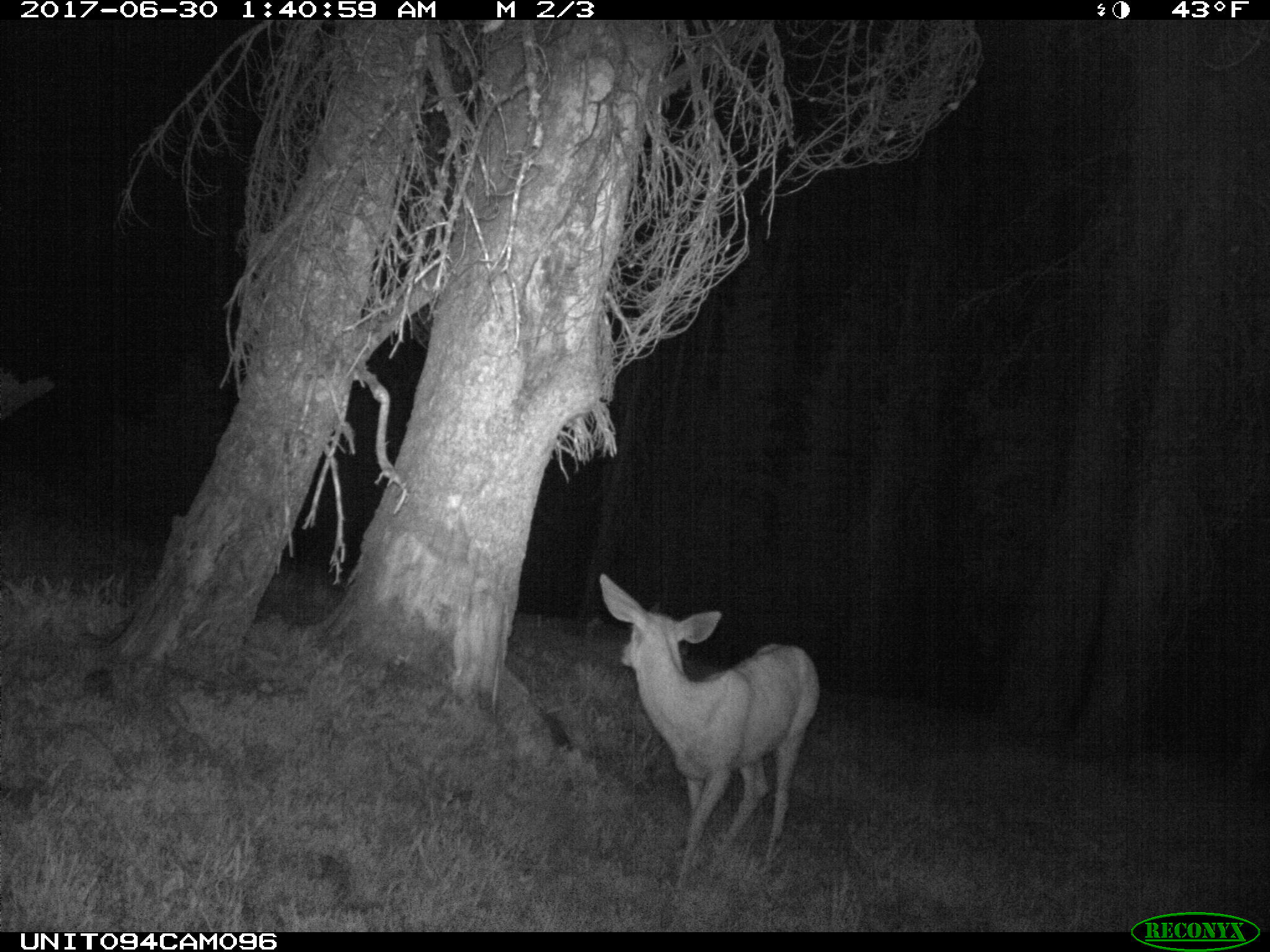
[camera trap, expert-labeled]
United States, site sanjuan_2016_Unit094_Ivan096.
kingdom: Animalia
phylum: Chordata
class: Mammalia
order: Artiodactyla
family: Cervidae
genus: Odocoileus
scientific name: Odocoileus hemionus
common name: mule deer